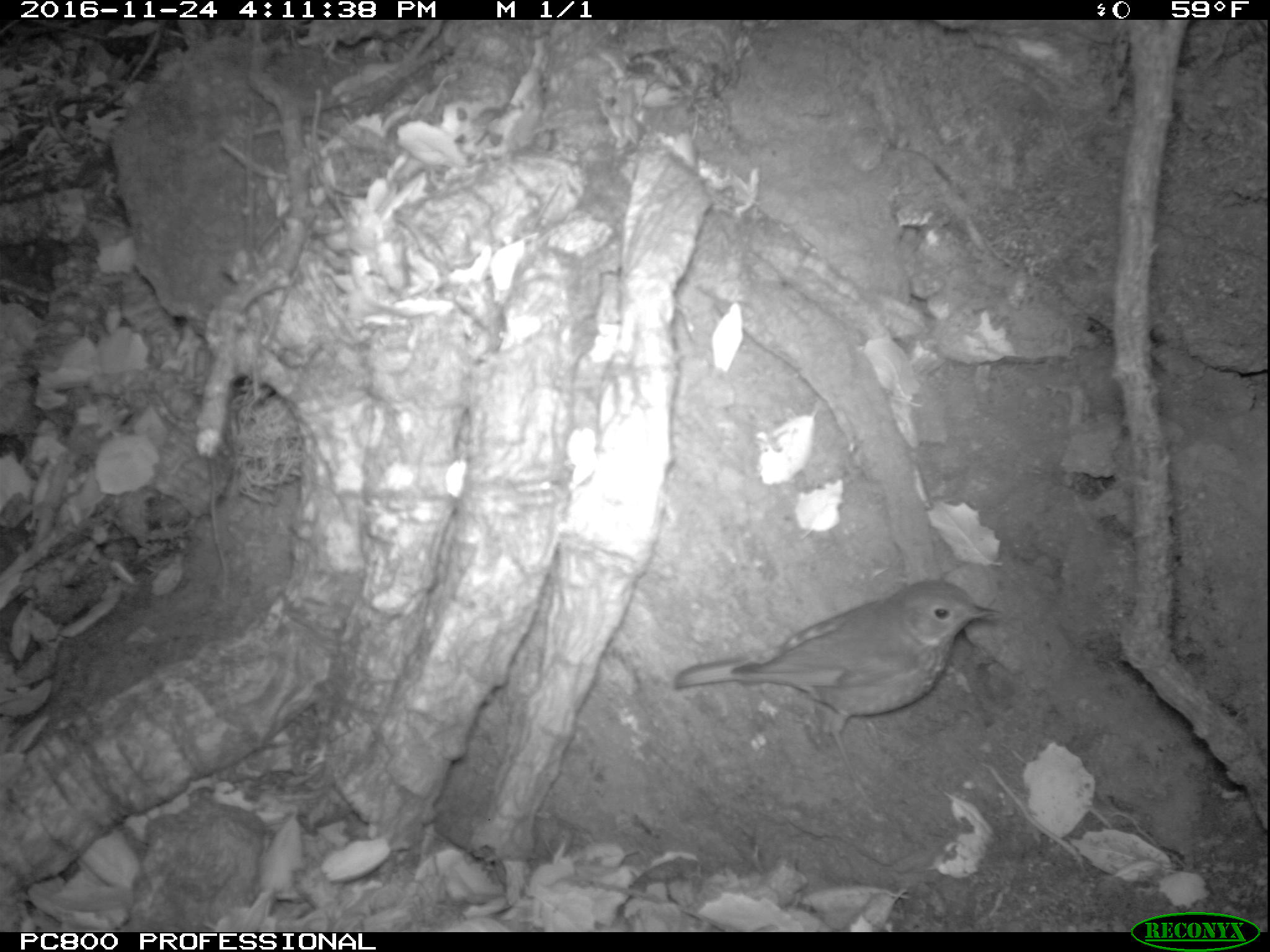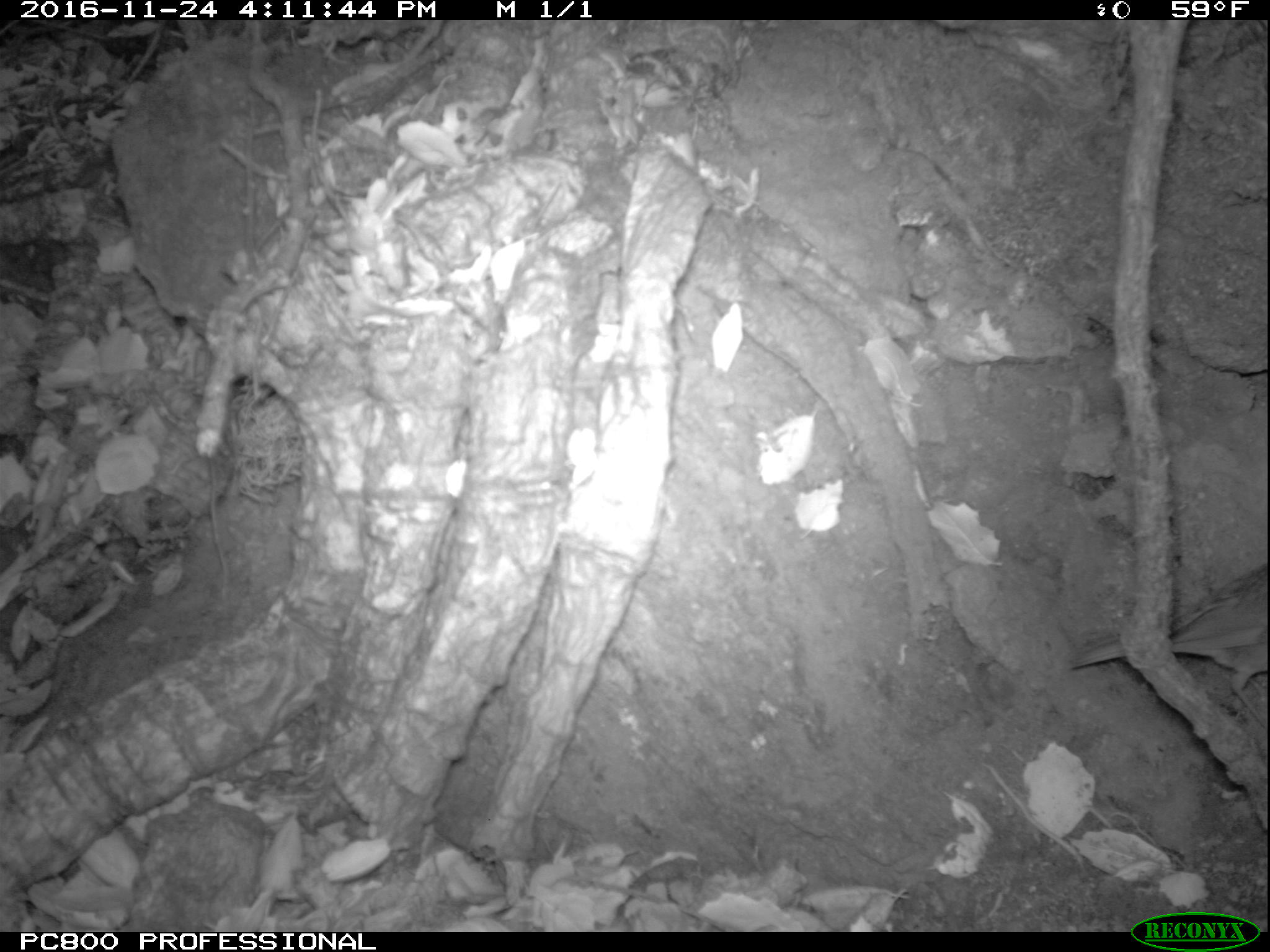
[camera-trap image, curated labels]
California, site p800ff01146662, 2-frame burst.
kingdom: Animalia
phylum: Chordata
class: Aves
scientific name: Aves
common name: bird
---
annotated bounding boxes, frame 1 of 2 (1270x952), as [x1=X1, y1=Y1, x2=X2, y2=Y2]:
bird: [x1=672, y1=577, x2=1003, y2=795]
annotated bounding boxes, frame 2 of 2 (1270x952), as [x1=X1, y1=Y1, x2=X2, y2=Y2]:
bird: [x1=1071, y1=562, x2=1266, y2=727]